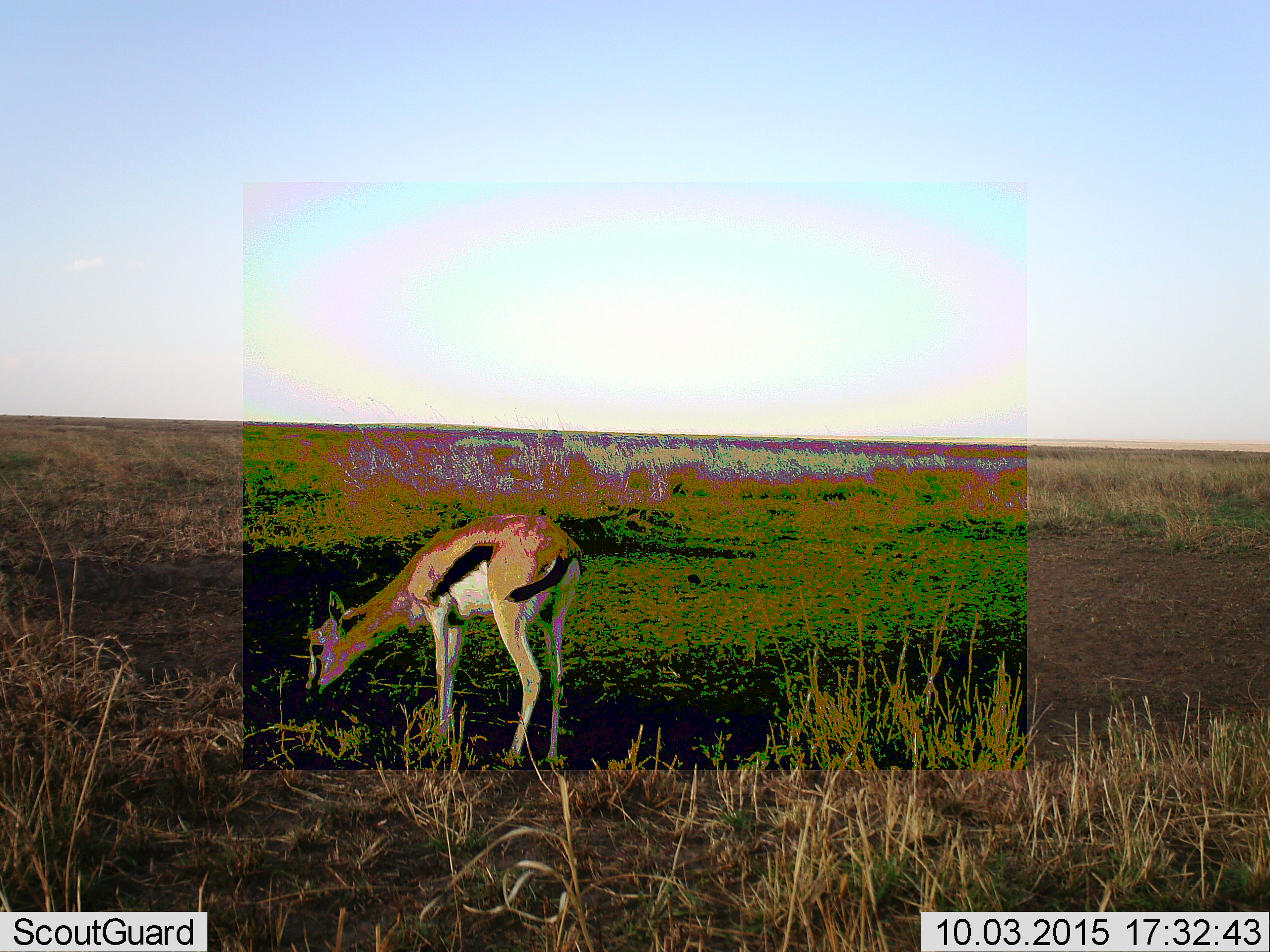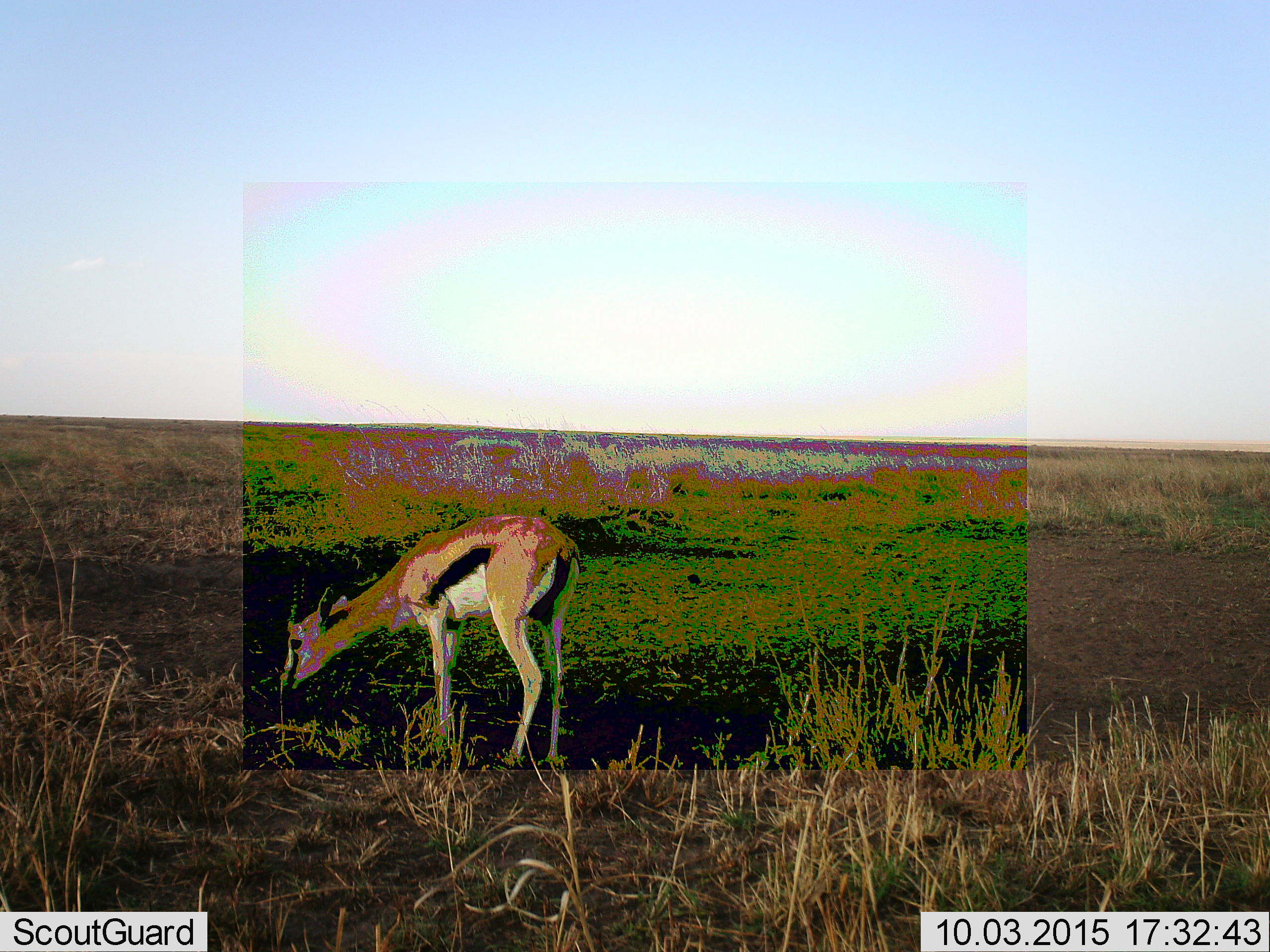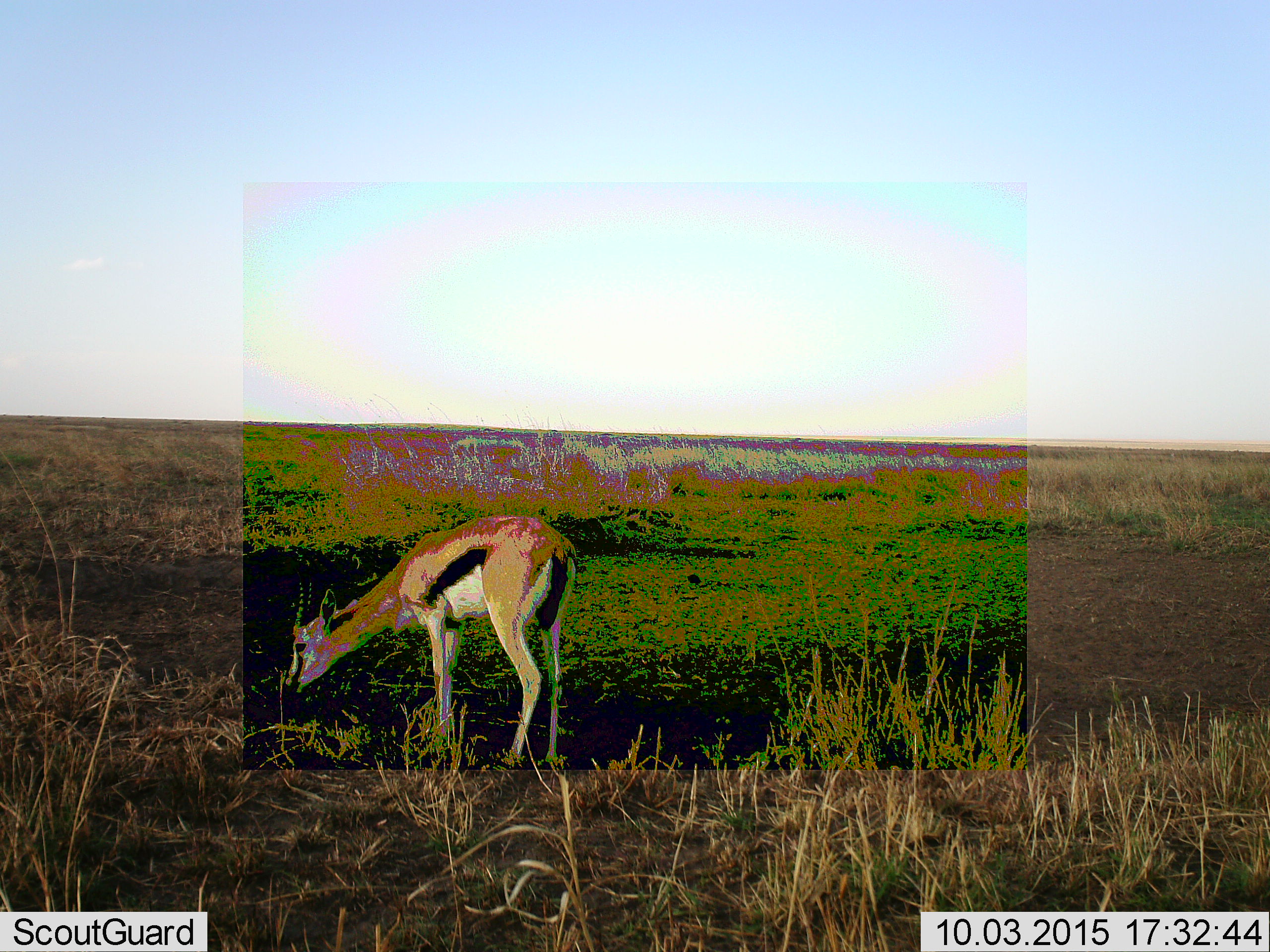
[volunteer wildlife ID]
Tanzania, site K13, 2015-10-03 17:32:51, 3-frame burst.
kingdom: Animalia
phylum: Chordata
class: Mammalia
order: Artiodactyla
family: Bovidae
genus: Eudorcas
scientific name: Eudorcas thomsonii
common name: thomson's gazelle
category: gazellethomsons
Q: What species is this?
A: Gazellethomsons (thomson's gazelle) (Eudorcas thomsonii).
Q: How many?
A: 1.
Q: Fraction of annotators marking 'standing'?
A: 12%.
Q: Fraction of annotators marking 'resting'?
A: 0%.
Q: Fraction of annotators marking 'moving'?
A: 0%.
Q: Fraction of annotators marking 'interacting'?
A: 0%.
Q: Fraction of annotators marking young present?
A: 0%.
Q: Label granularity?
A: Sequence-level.